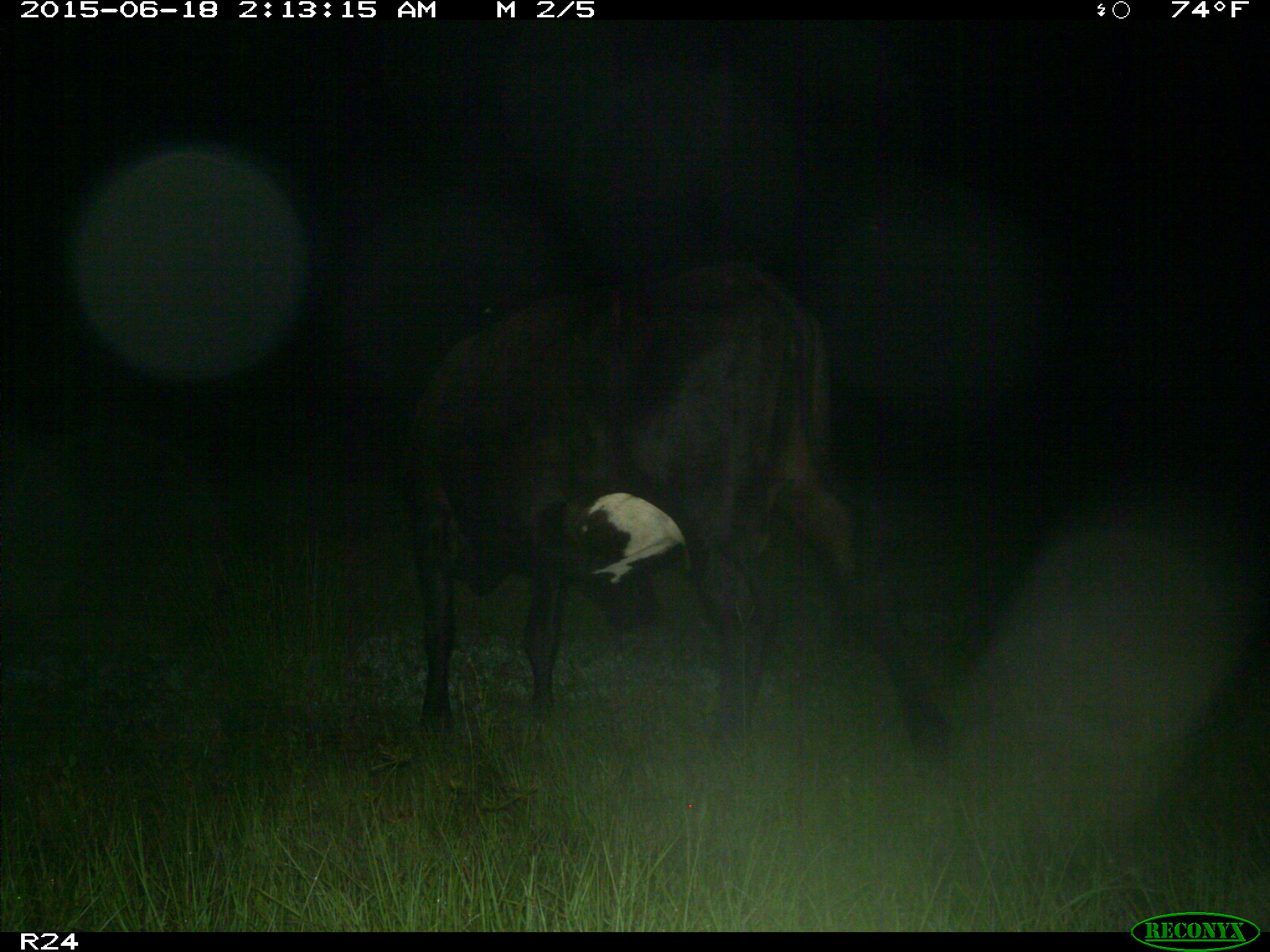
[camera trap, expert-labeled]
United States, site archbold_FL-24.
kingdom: Animalia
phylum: Chordata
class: Mammalia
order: Artiodactyla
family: Bovidae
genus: Bos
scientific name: Bos taurus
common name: domestic cow